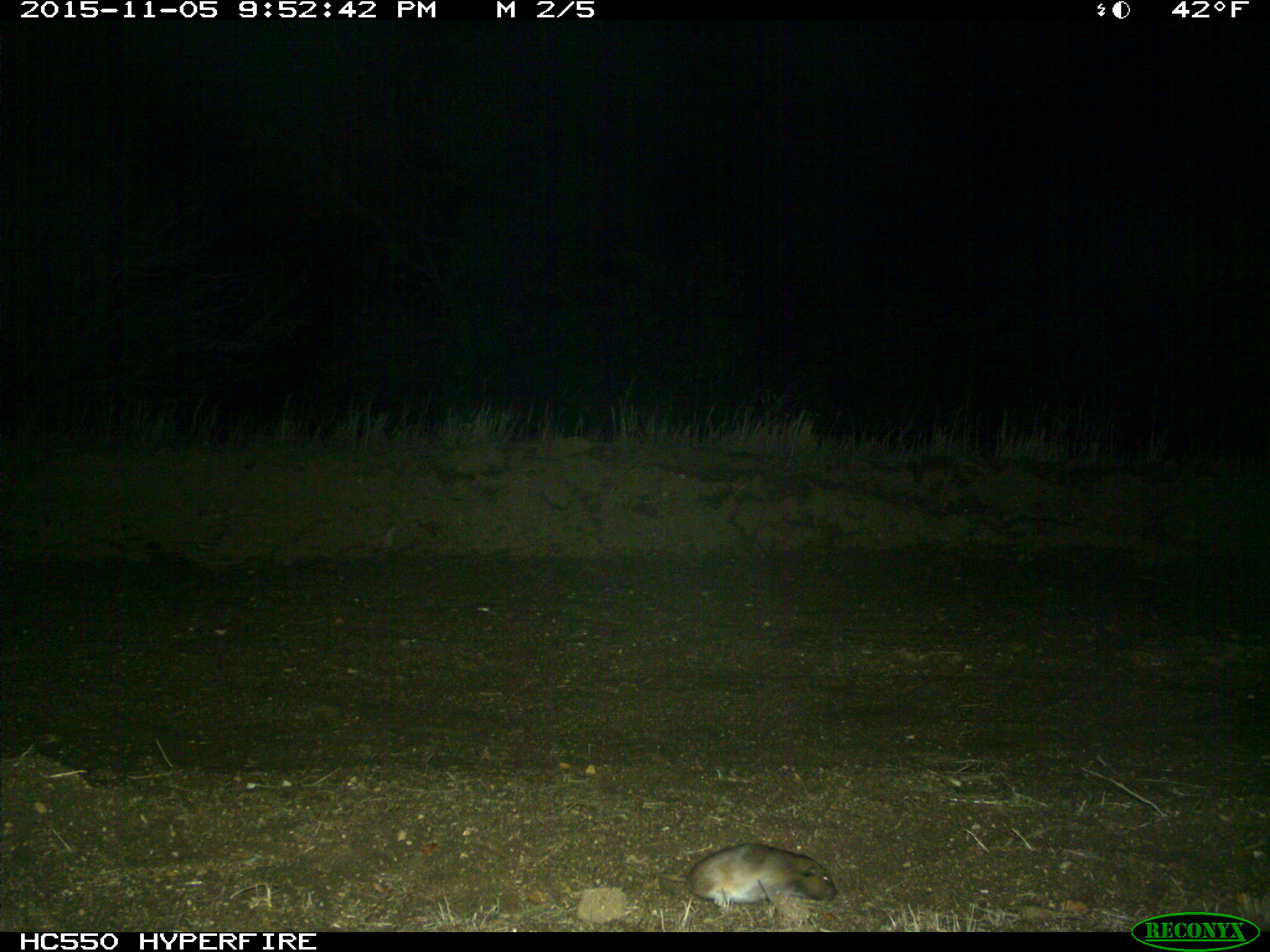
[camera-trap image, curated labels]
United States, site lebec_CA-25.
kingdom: Animalia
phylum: Chordata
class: Mammalia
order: Rodentia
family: Cricetidae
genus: Neotoma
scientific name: Neotoma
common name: pack rat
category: unidentified pack rat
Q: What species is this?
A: Unidentified pack rat (pack rat) (Neotoma).